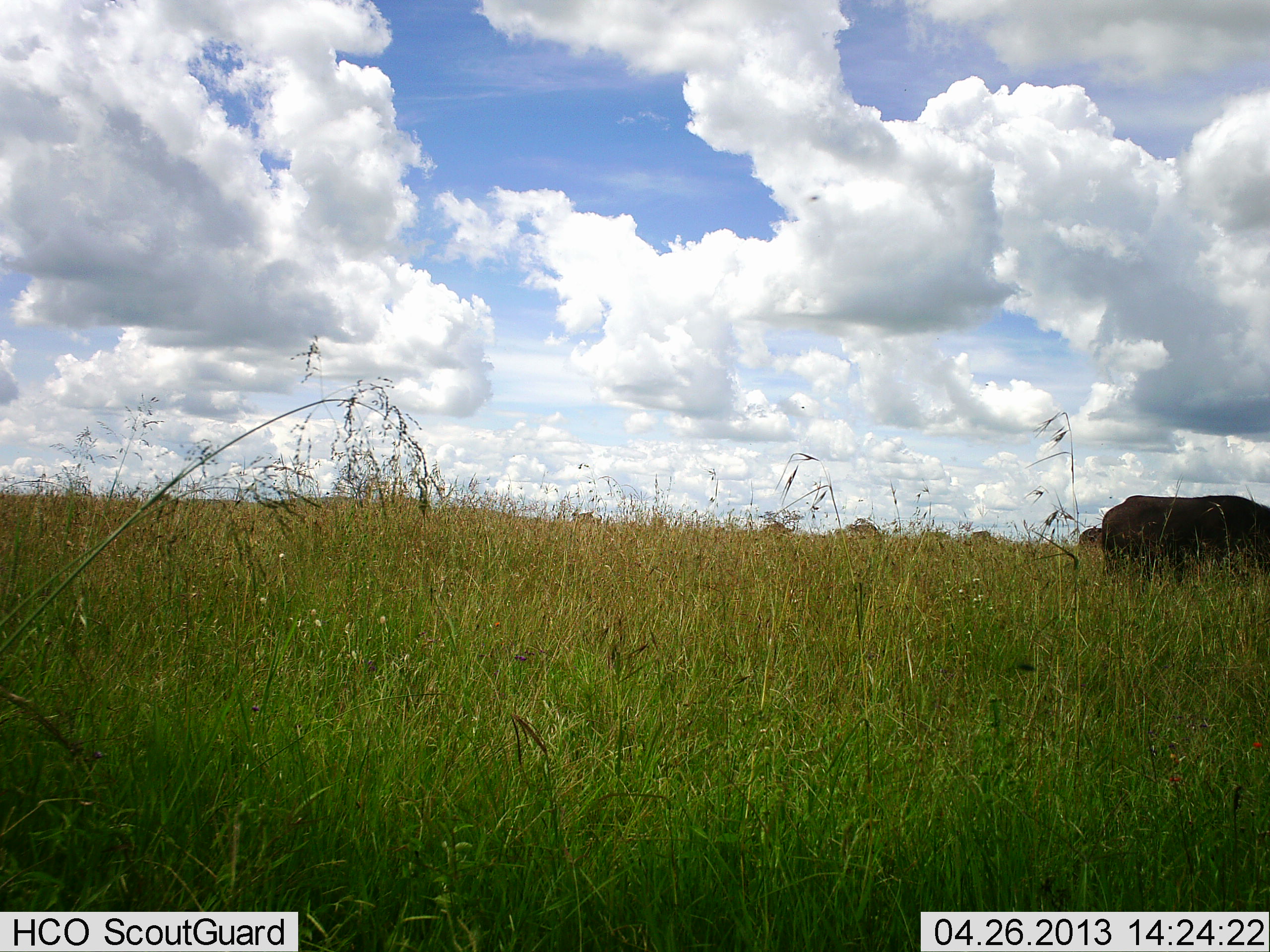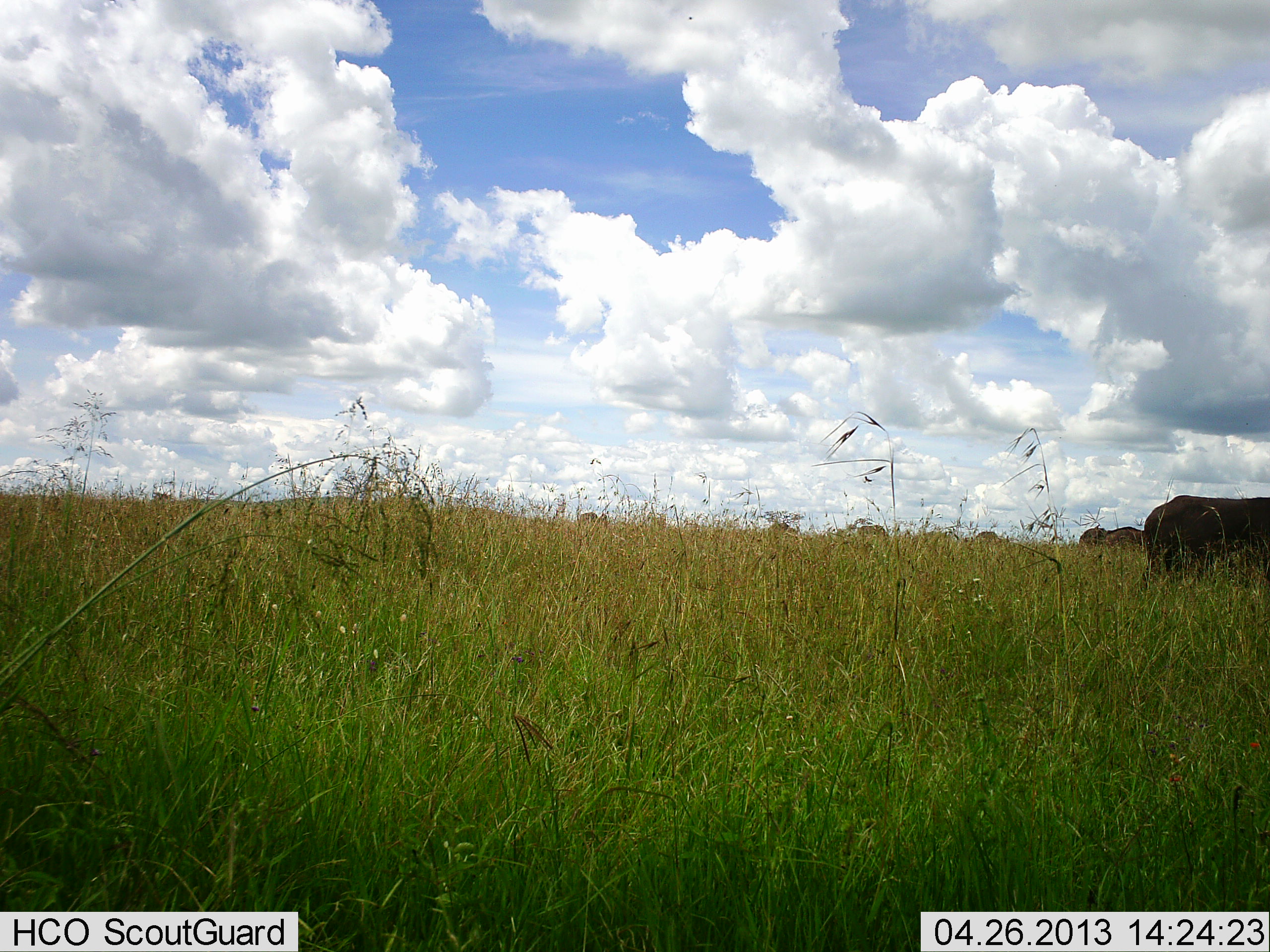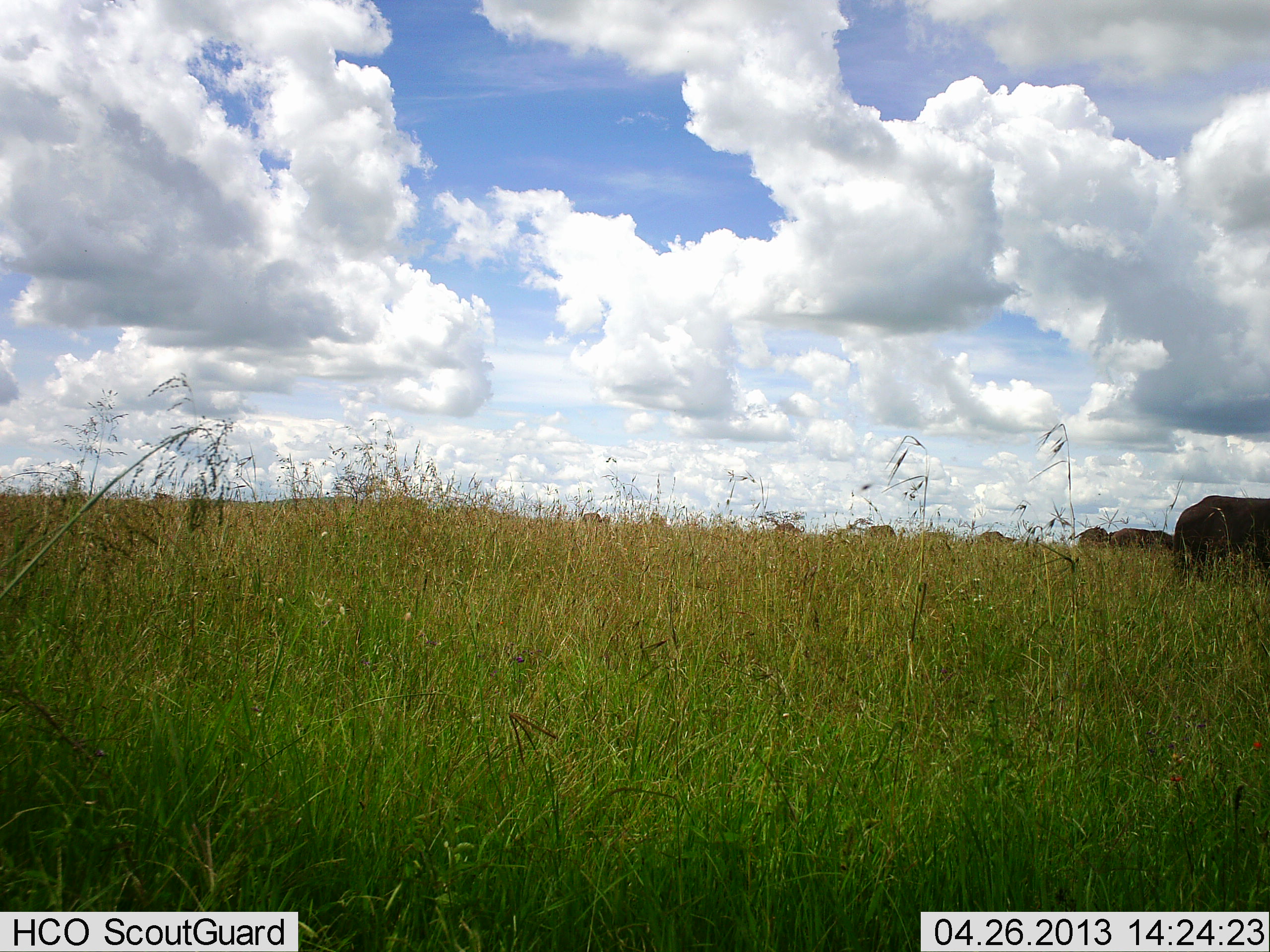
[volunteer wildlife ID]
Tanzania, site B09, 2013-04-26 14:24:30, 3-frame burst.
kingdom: Animalia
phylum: Chordata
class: Mammalia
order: Artiodactyla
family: Bovidae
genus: Syncerus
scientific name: Syncerus caffer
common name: cape buffalo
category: buffalo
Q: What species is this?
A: Buffalo (cape buffalo) (Syncerus caffer).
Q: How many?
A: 7.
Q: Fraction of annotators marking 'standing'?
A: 40%.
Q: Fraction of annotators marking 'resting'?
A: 0%.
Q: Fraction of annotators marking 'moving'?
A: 80%.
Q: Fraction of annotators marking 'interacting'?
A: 0%.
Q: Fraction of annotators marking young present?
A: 0%.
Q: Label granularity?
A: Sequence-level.